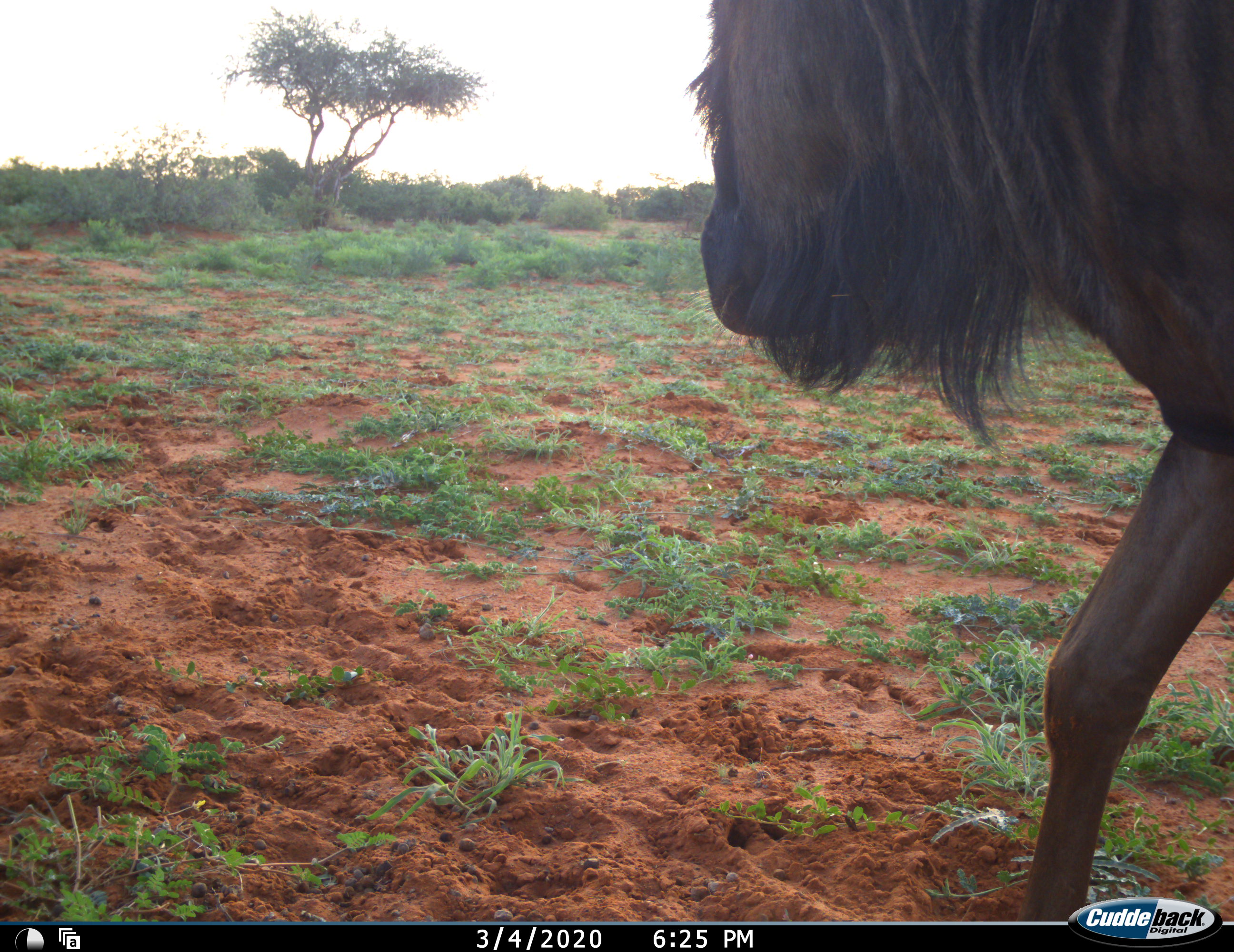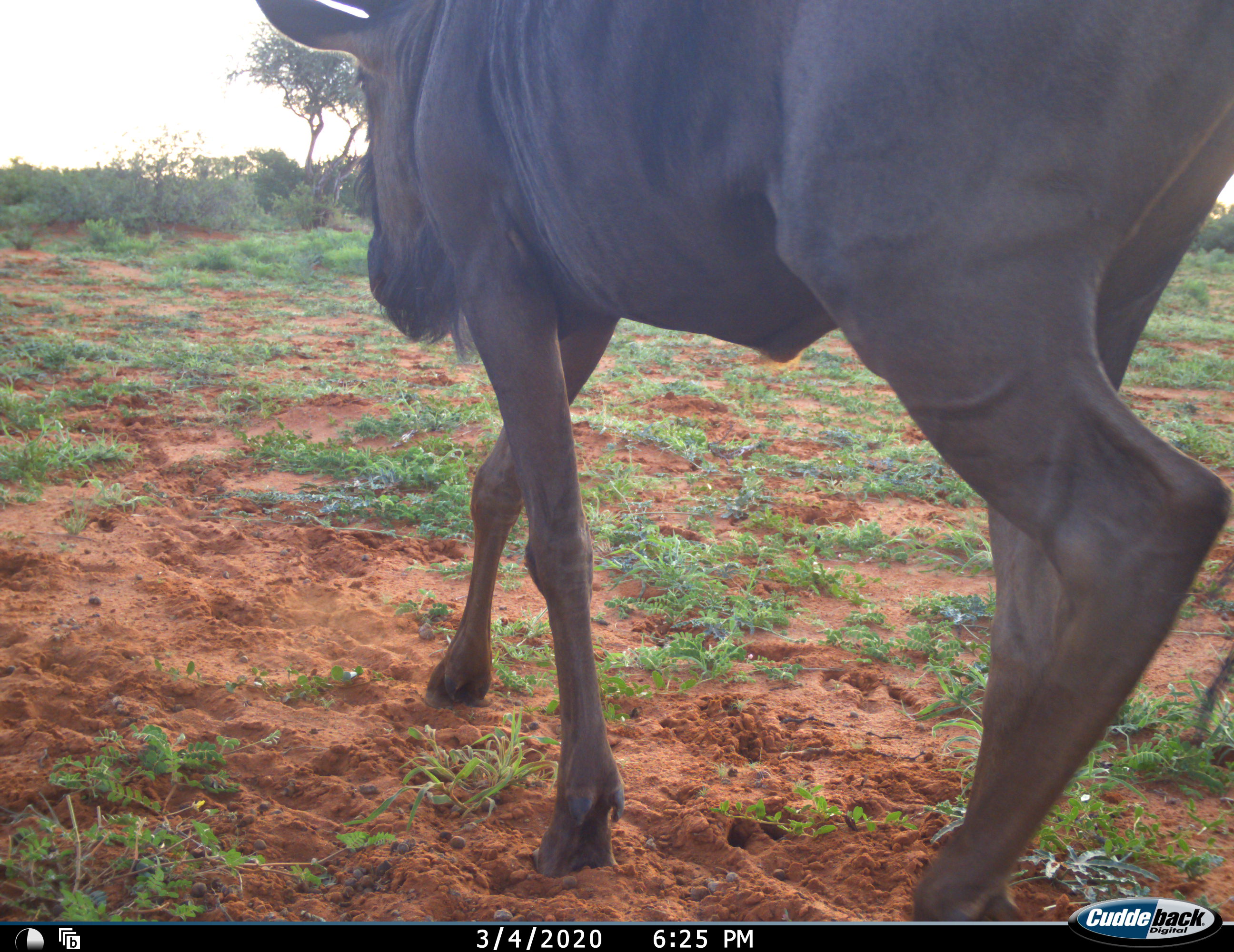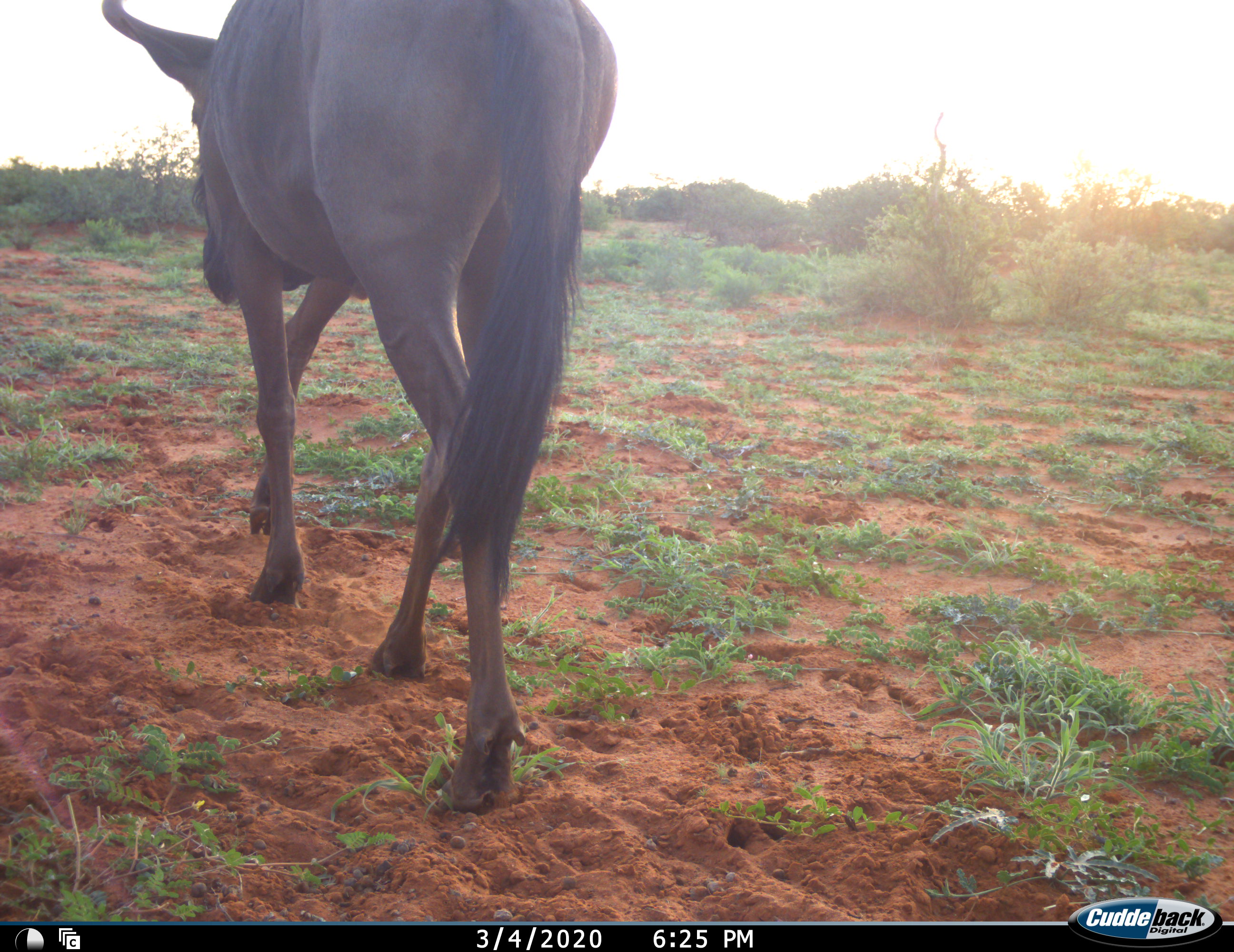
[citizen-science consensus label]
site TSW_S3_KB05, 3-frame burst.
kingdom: Animalia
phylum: Chordata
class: Mammalia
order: Artiodactyla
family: Bovidae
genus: Connochaetes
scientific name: Connochaetes taurinus taurinus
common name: blue wildebeest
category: wildebeestblue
Wildebeestblue (blue wildebeest) (Connochaetes taurinus taurinus), count 1. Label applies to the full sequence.